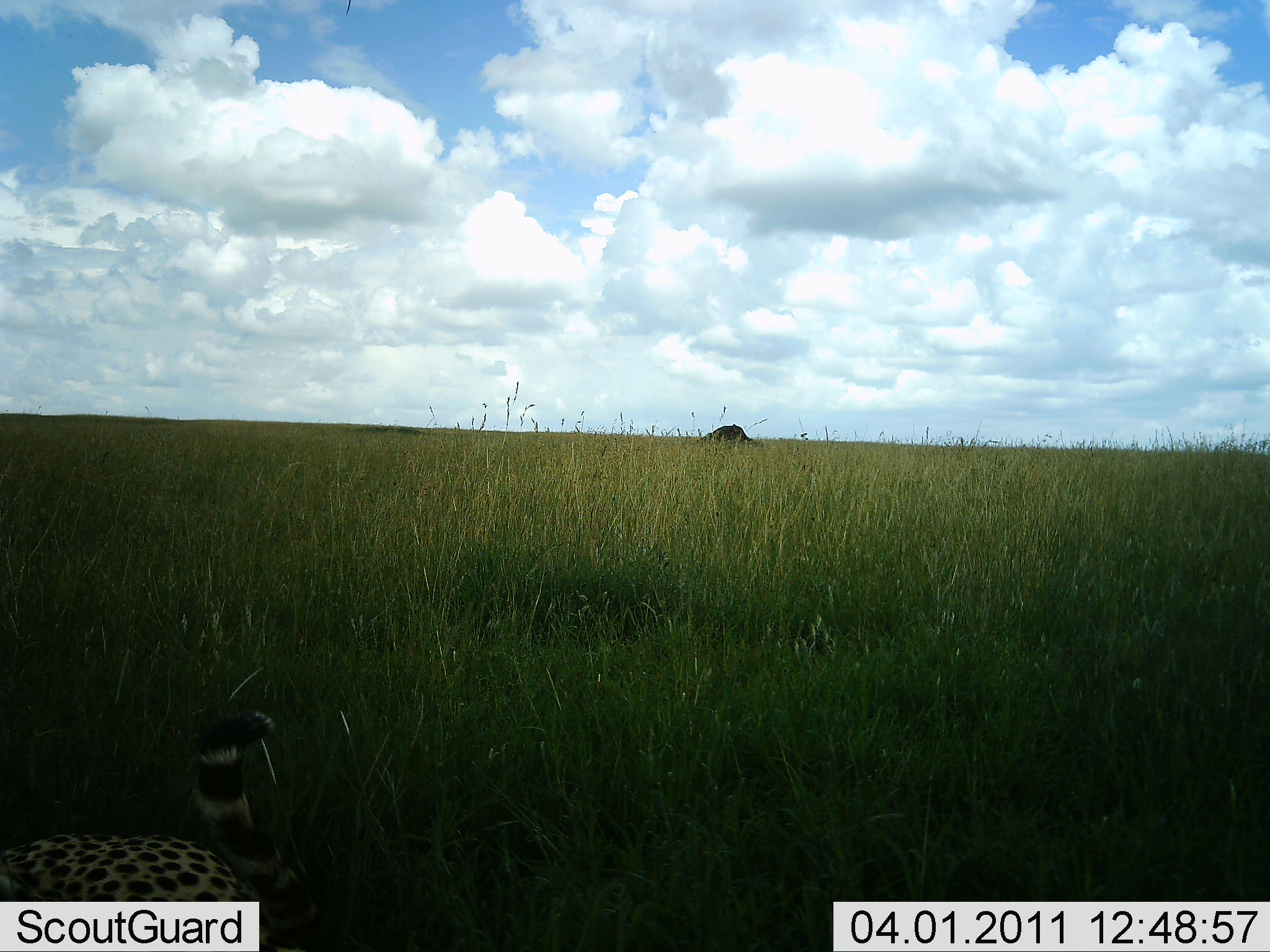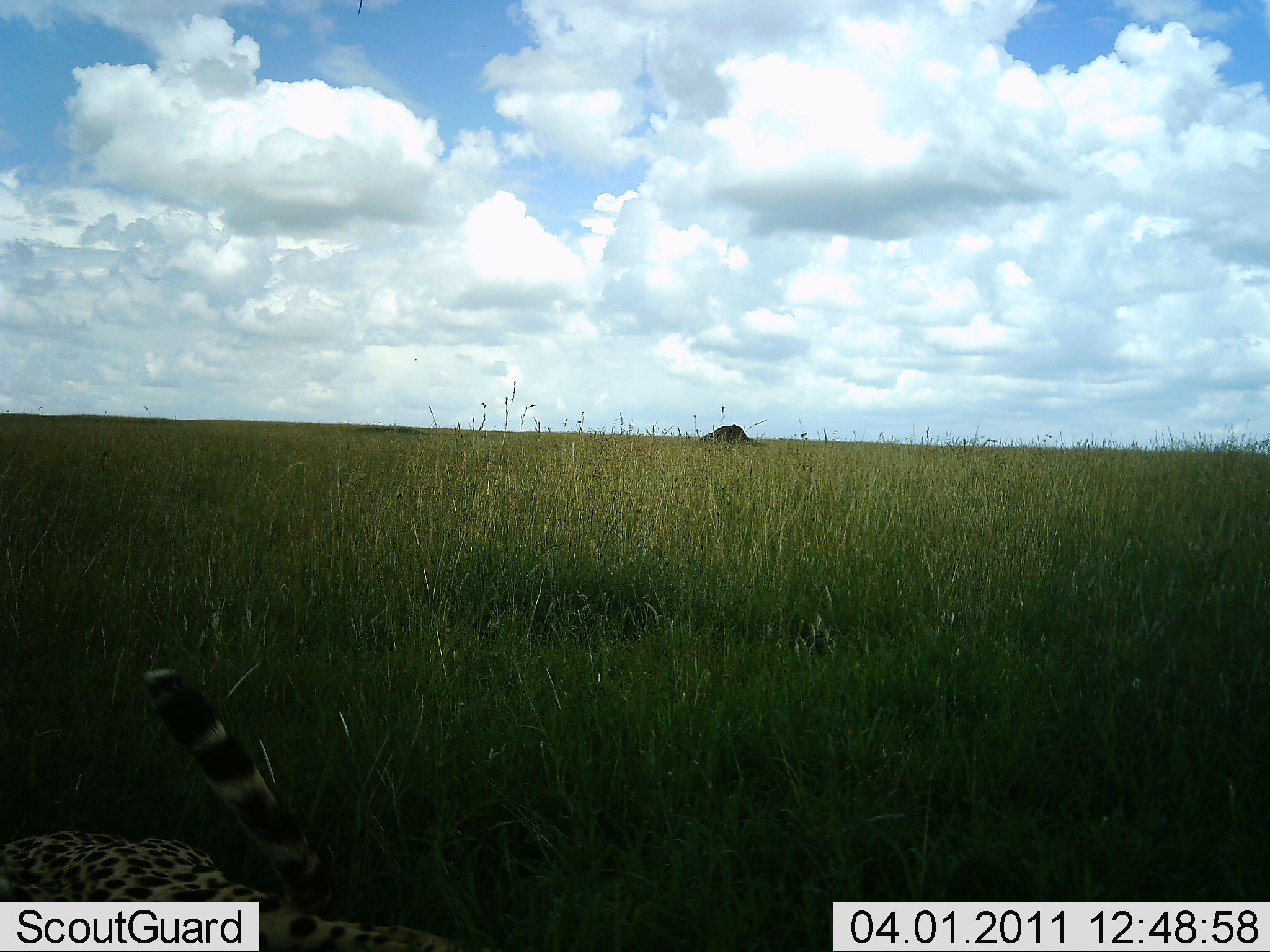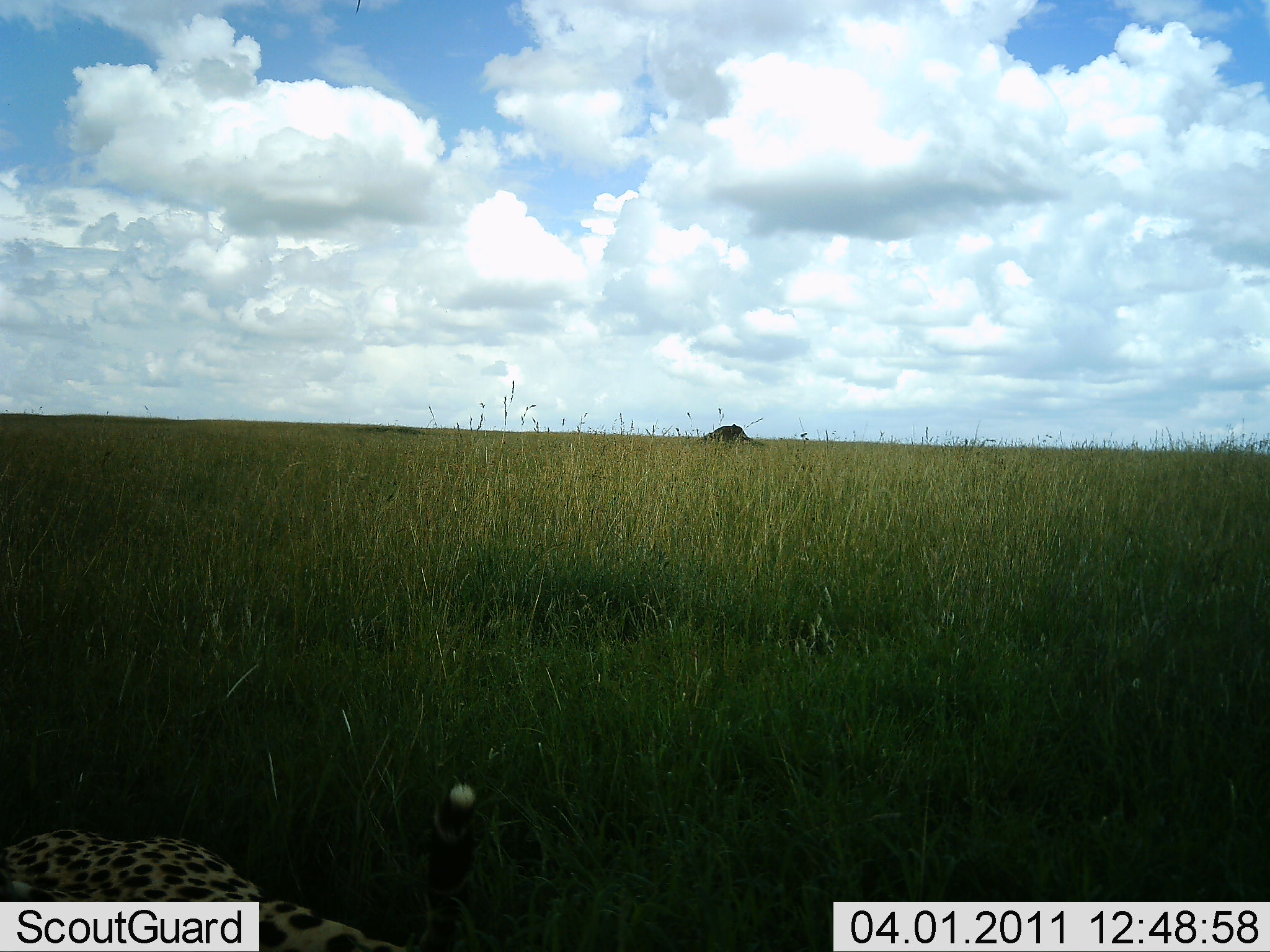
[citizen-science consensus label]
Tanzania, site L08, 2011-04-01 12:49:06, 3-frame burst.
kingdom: Animalia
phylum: Chordata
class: Mammalia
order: Carnivora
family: Felidae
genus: Acinonyx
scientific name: Acinonyx jubatus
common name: cheetah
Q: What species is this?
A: Cheetah (Acinonyx jubatus).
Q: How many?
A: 1.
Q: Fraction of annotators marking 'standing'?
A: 27%.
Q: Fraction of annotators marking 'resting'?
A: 53%.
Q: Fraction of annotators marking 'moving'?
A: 20%.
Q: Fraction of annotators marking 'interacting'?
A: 0%.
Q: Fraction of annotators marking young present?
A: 0%.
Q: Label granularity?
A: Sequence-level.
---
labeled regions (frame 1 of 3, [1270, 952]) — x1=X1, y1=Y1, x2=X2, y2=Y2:
animal: x1=0, y1=709, x2=327, y2=952; x1=697, y1=423, x2=755, y2=445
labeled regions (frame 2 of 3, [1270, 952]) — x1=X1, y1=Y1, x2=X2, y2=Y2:
animal: x1=0, y1=669, x2=466, y2=952; x1=699, y1=422, x2=766, y2=448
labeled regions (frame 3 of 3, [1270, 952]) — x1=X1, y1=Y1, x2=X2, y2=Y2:
animal: x1=0, y1=782, x2=478, y2=951; x1=697, y1=423, x2=765, y2=446